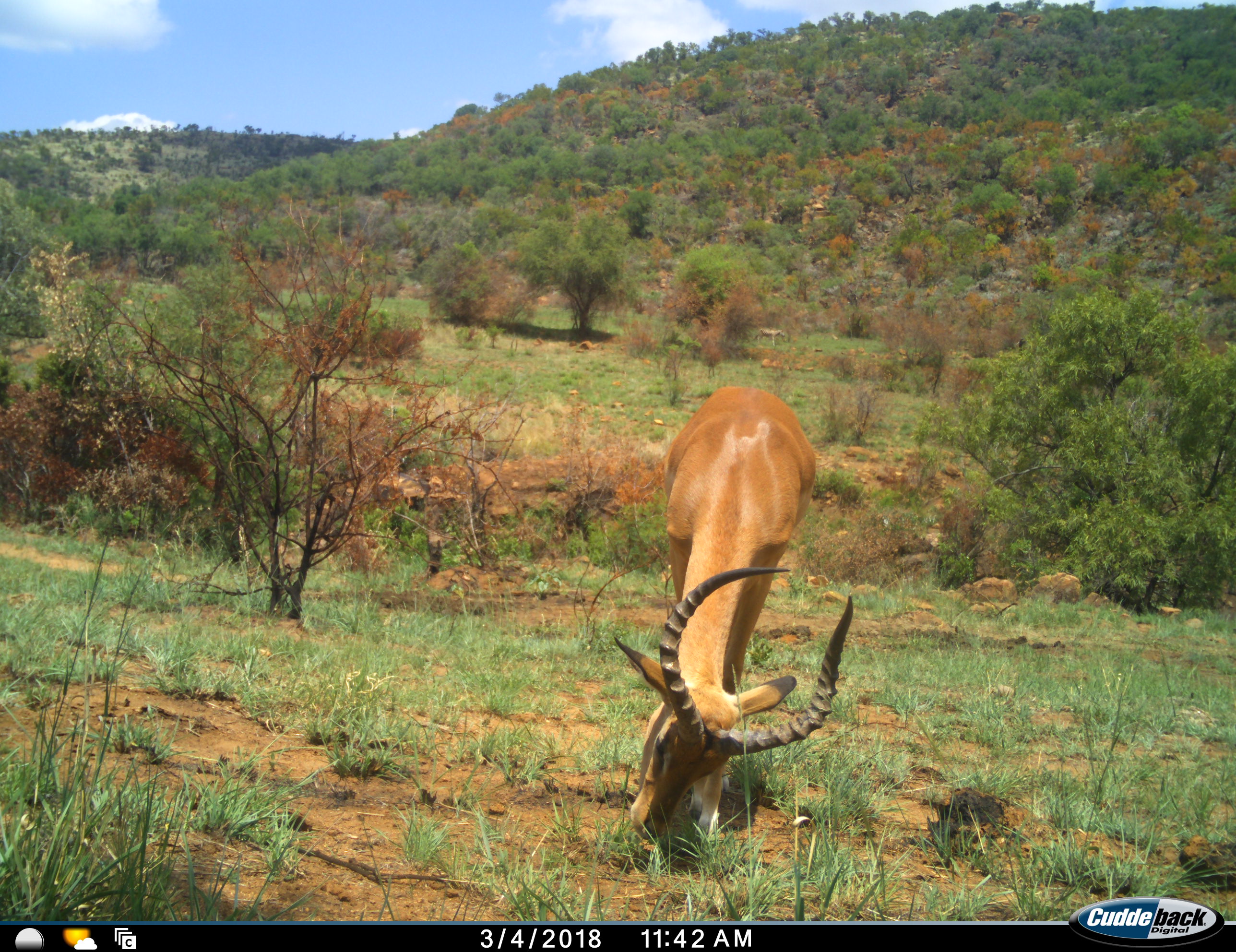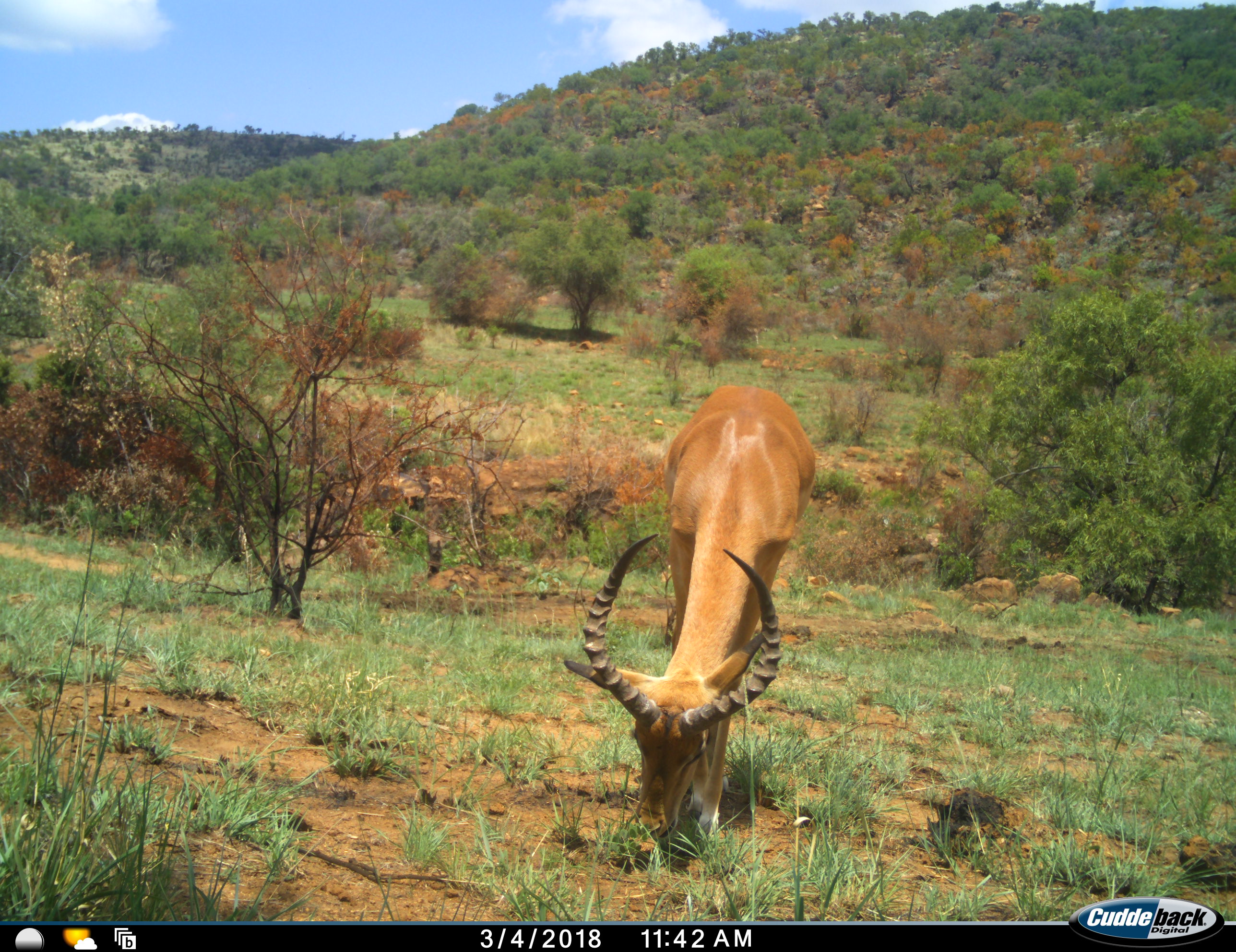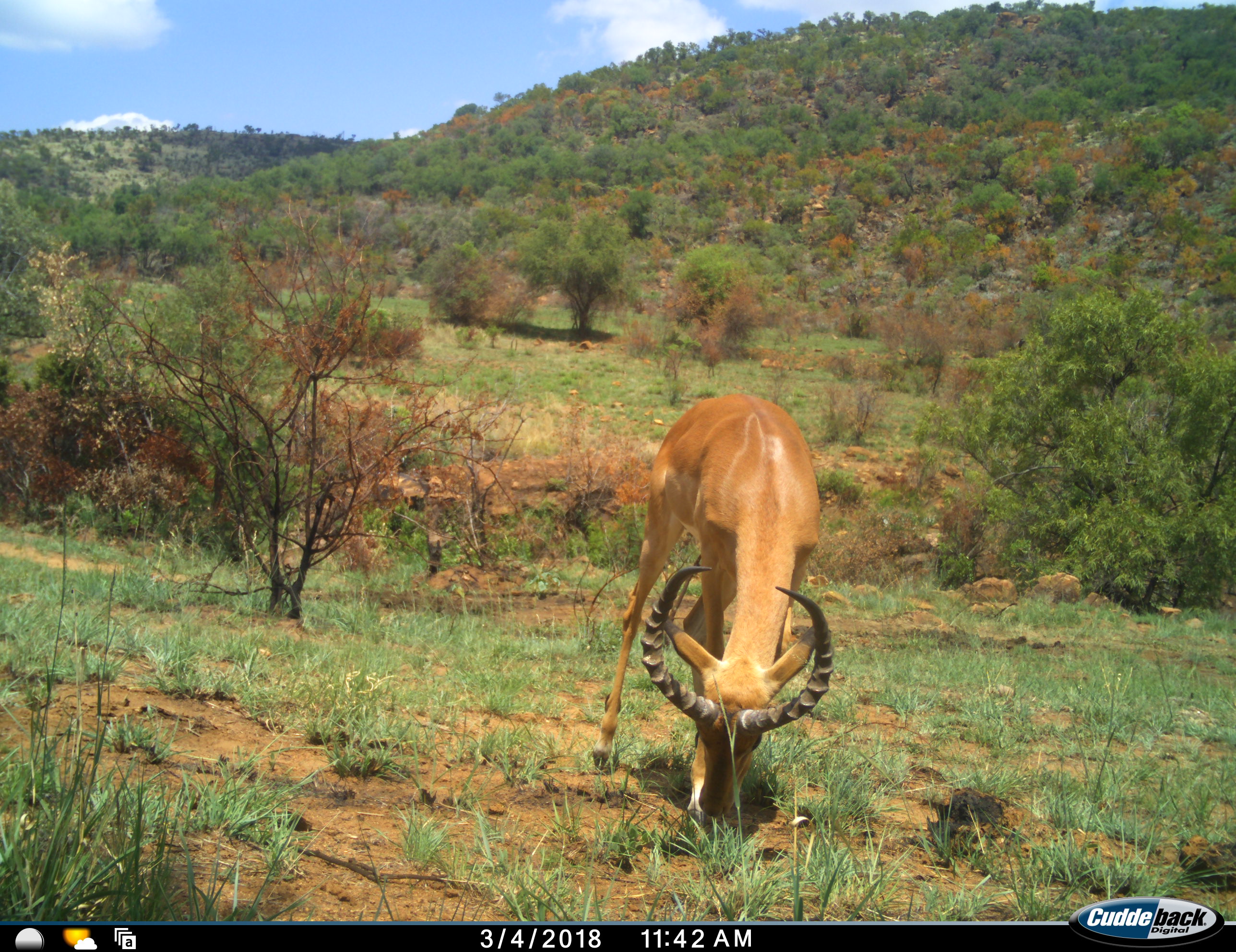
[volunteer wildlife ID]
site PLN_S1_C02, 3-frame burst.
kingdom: Animalia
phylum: Chordata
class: Mammalia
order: Artiodactyla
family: Bovidae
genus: Aepyceros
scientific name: Aepyceros melampus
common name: impala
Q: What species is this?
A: Impala (Aepyceros melampus).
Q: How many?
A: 1.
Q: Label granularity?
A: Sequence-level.